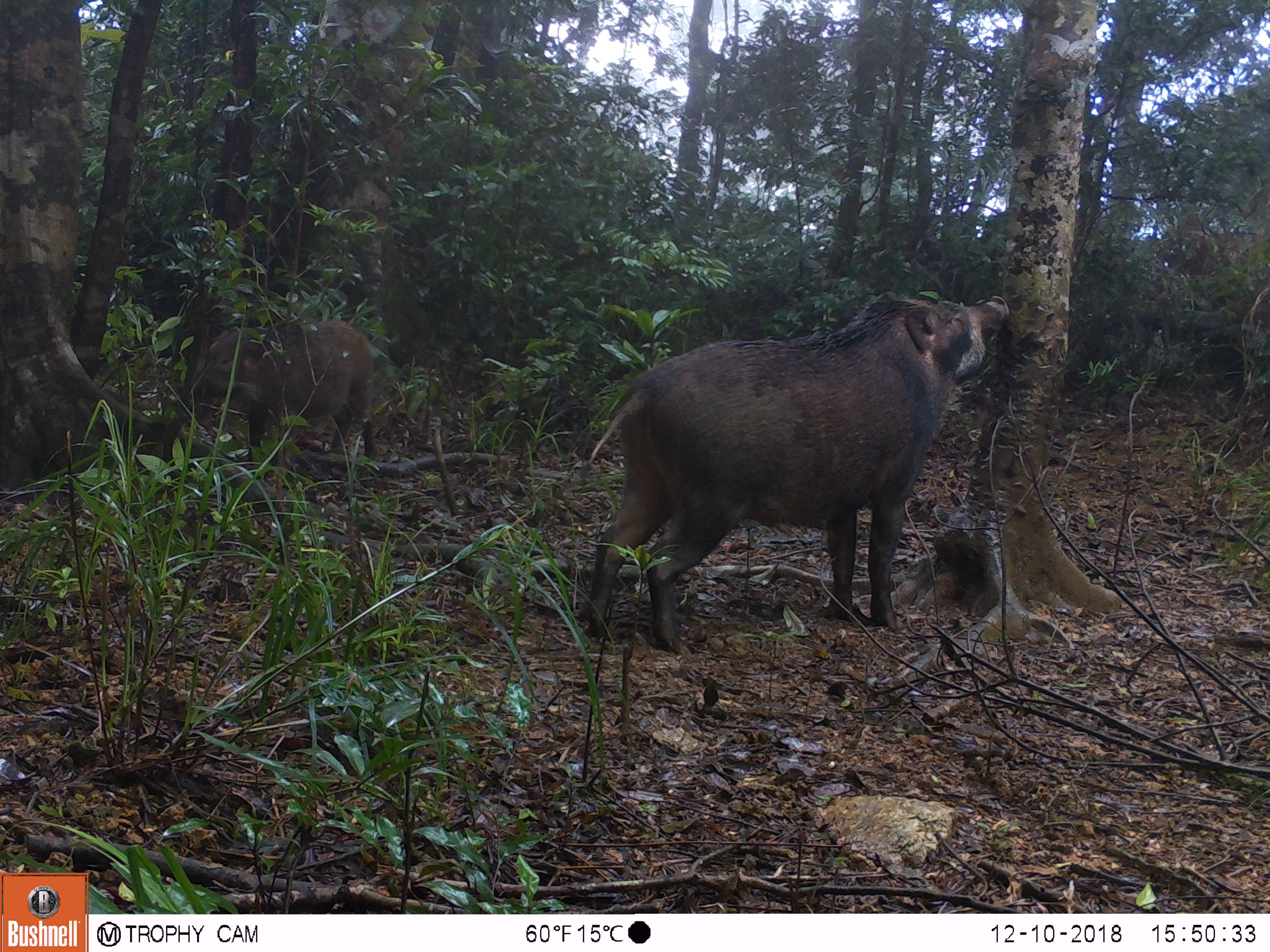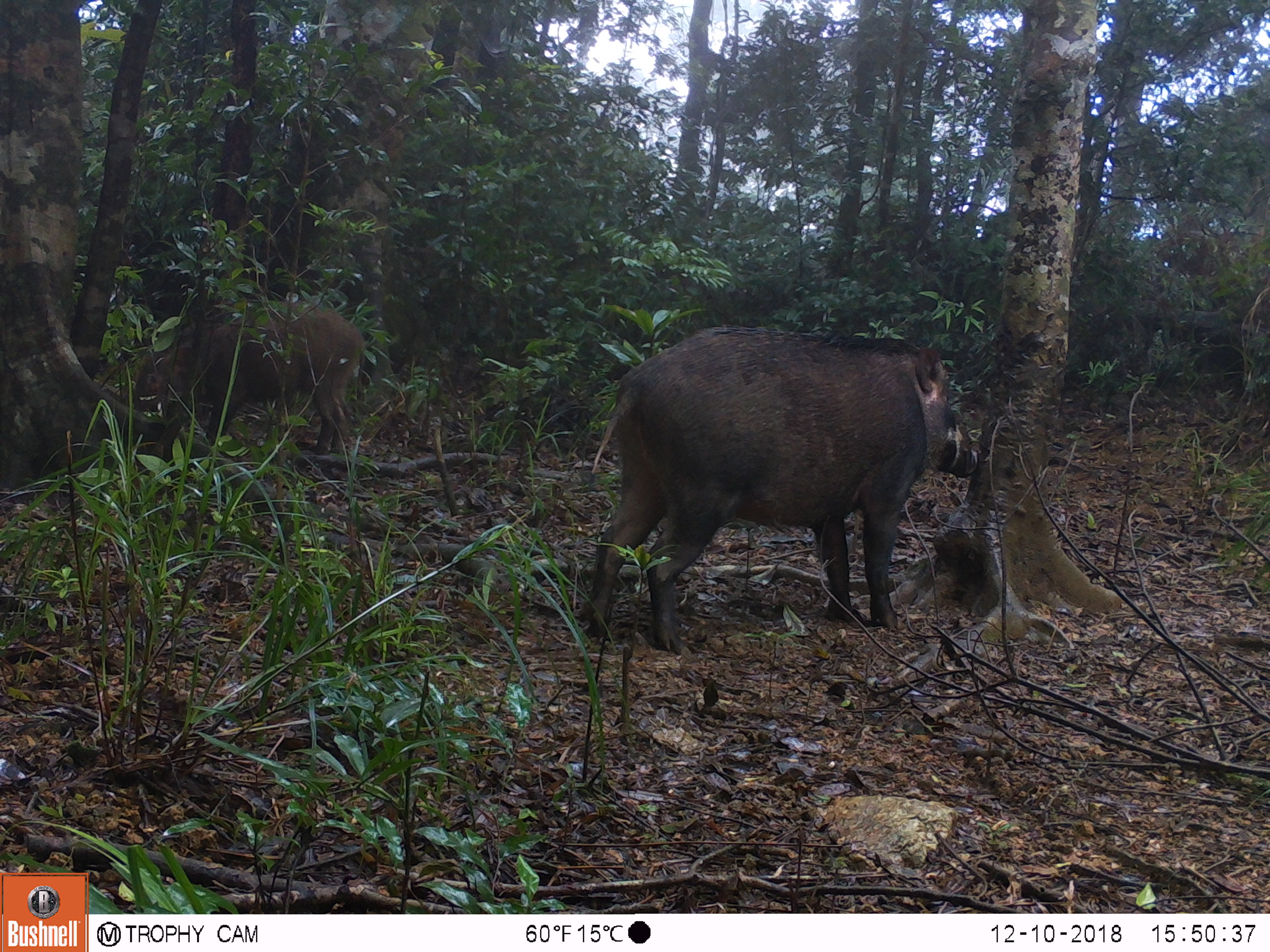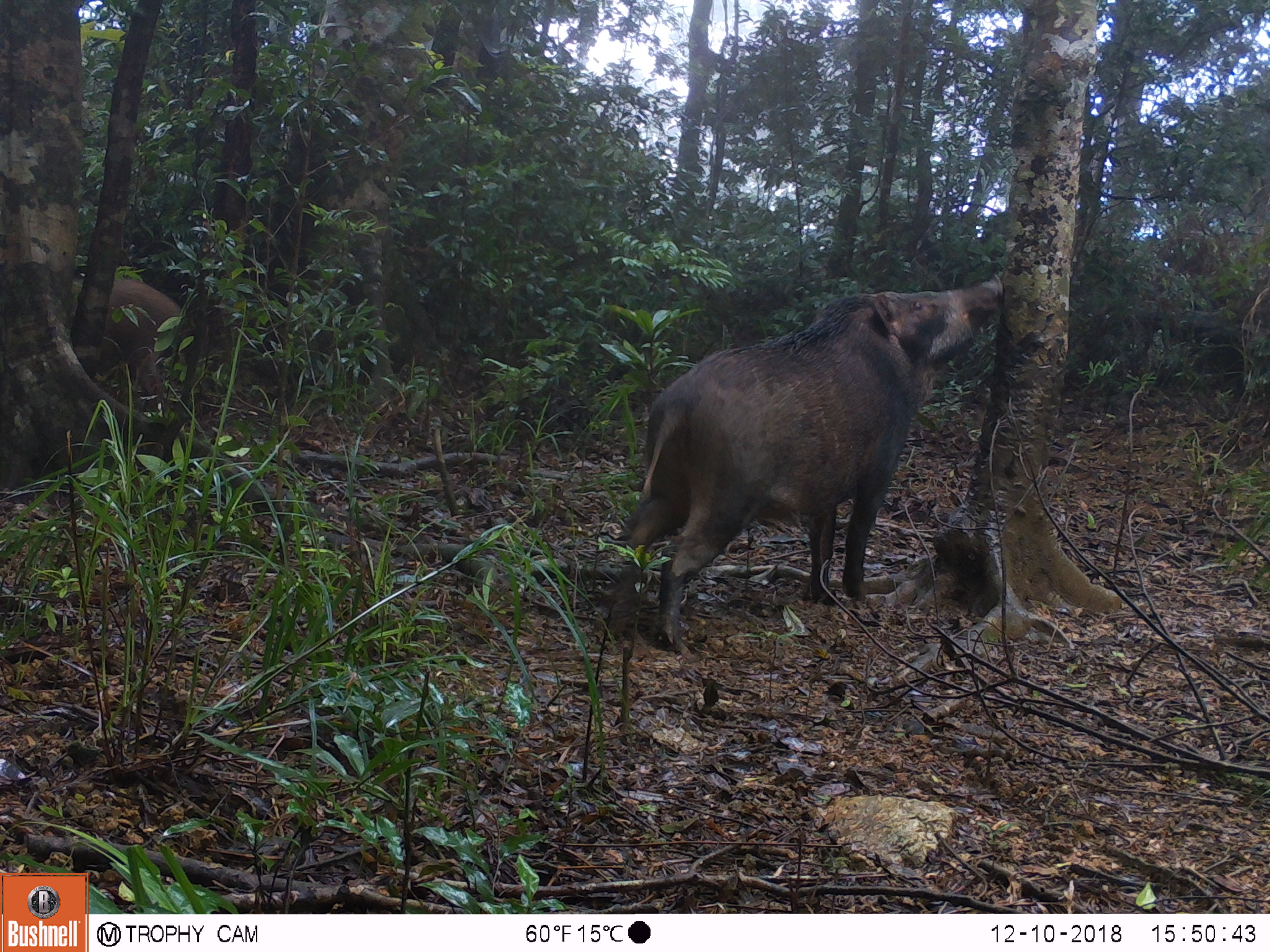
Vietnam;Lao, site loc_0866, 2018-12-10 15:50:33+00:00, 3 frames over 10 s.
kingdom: Animalia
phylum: Chordata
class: Mammalia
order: Artiodactyla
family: Suidae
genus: Sus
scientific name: Sus scrofa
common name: eurasian wild pig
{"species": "eurasian wild pig (Sus scrofa)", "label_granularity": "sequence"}